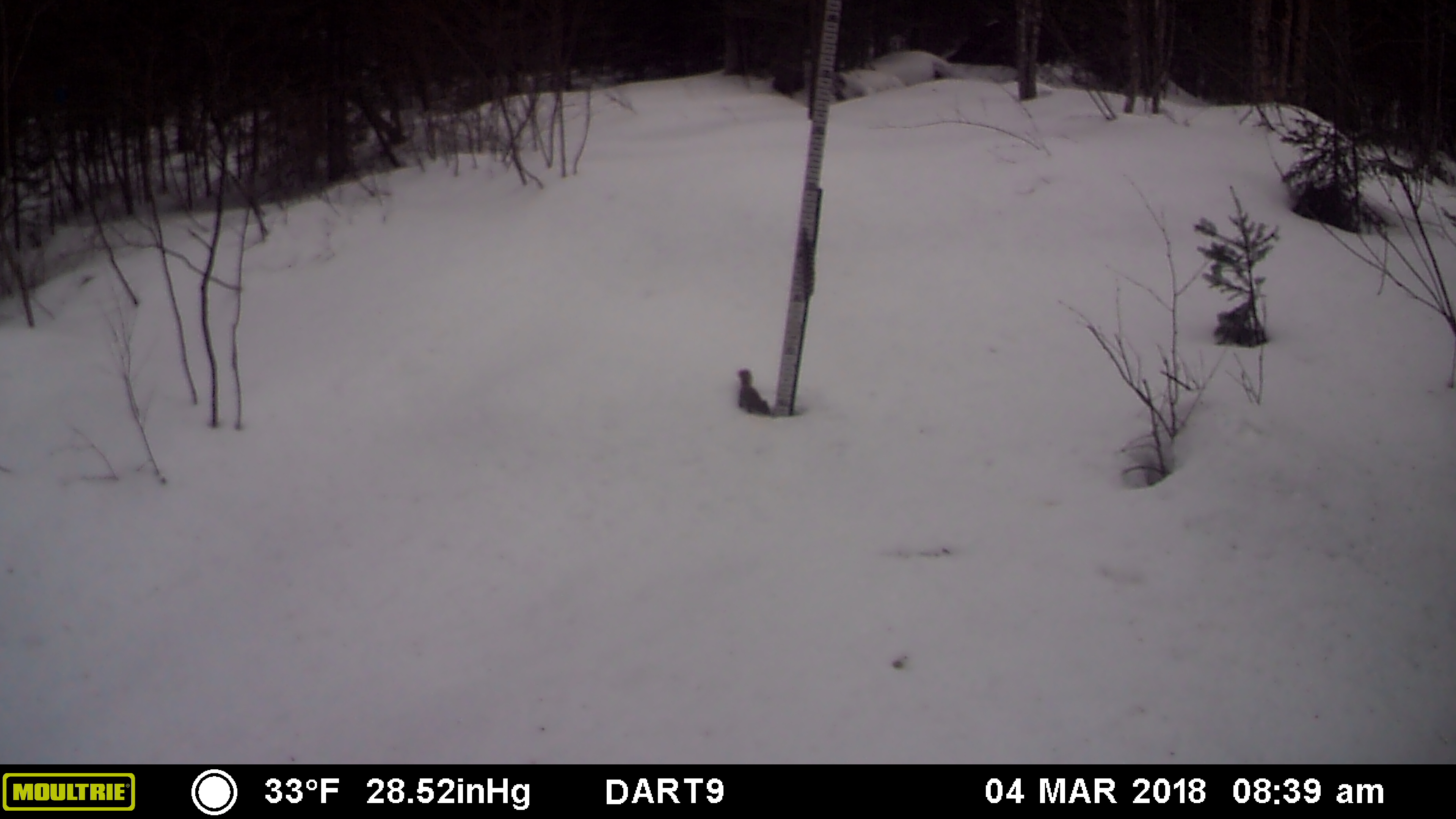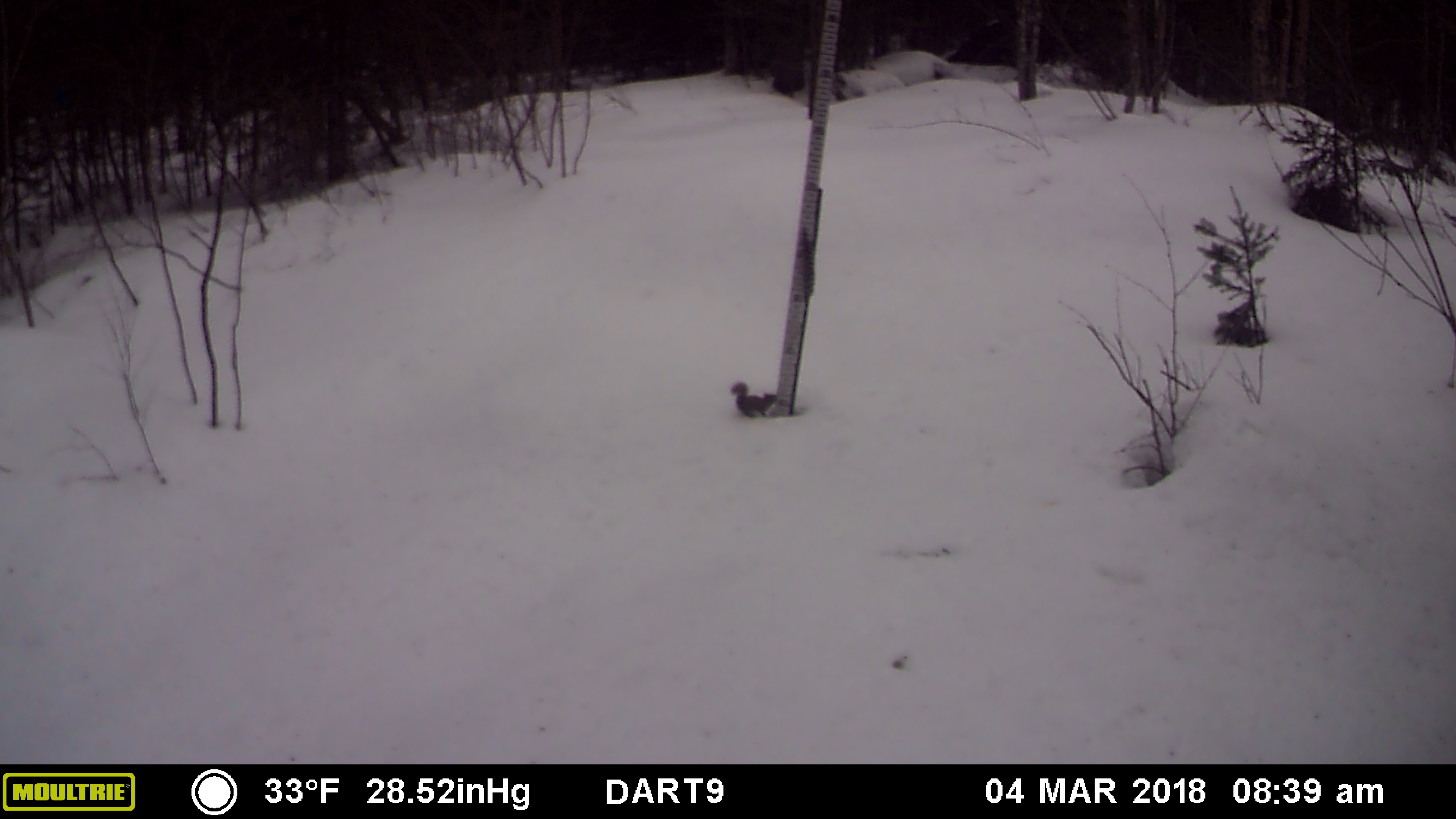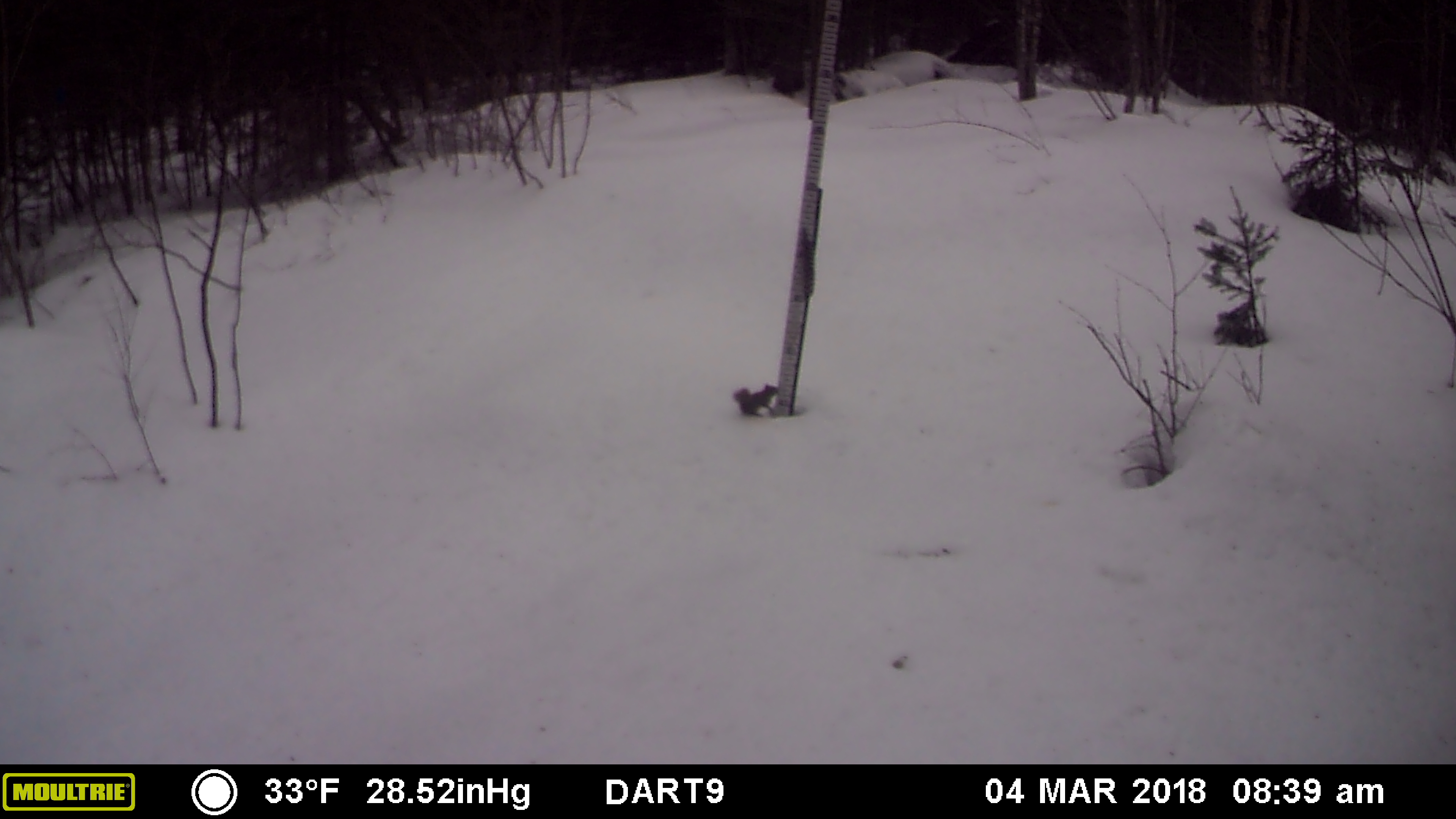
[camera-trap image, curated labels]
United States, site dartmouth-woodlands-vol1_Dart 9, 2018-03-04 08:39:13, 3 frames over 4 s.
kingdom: Animalia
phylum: Chordata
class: Mammalia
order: Rodentia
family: Sciuridae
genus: Tamiasciurus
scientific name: Tamiasciurus hudsonicus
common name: red squirrel